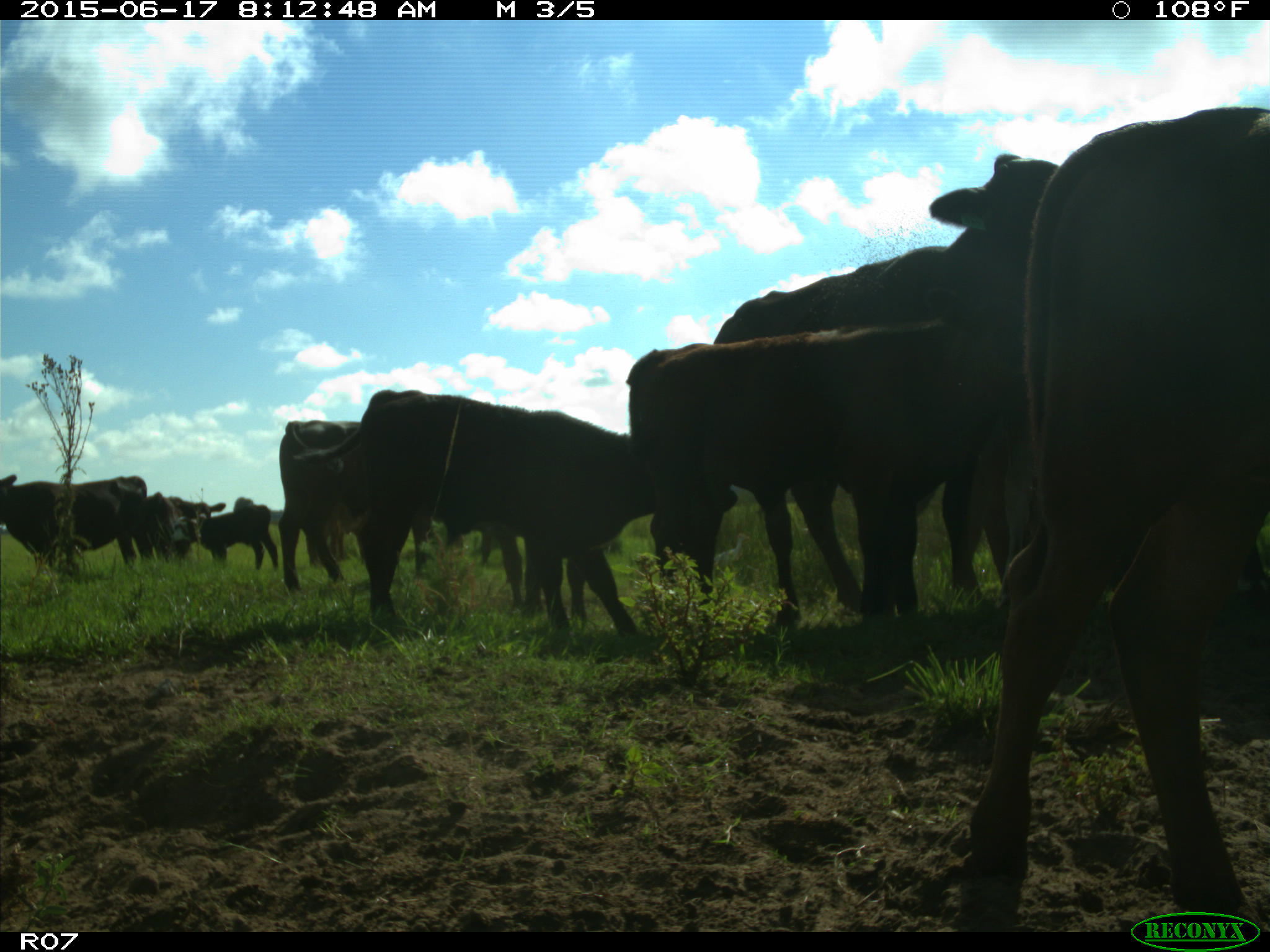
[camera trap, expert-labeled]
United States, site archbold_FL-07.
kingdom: Animalia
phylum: Chordata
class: Mammalia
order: Artiodactyla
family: Bovidae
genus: Bos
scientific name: Bos taurus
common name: domestic cow